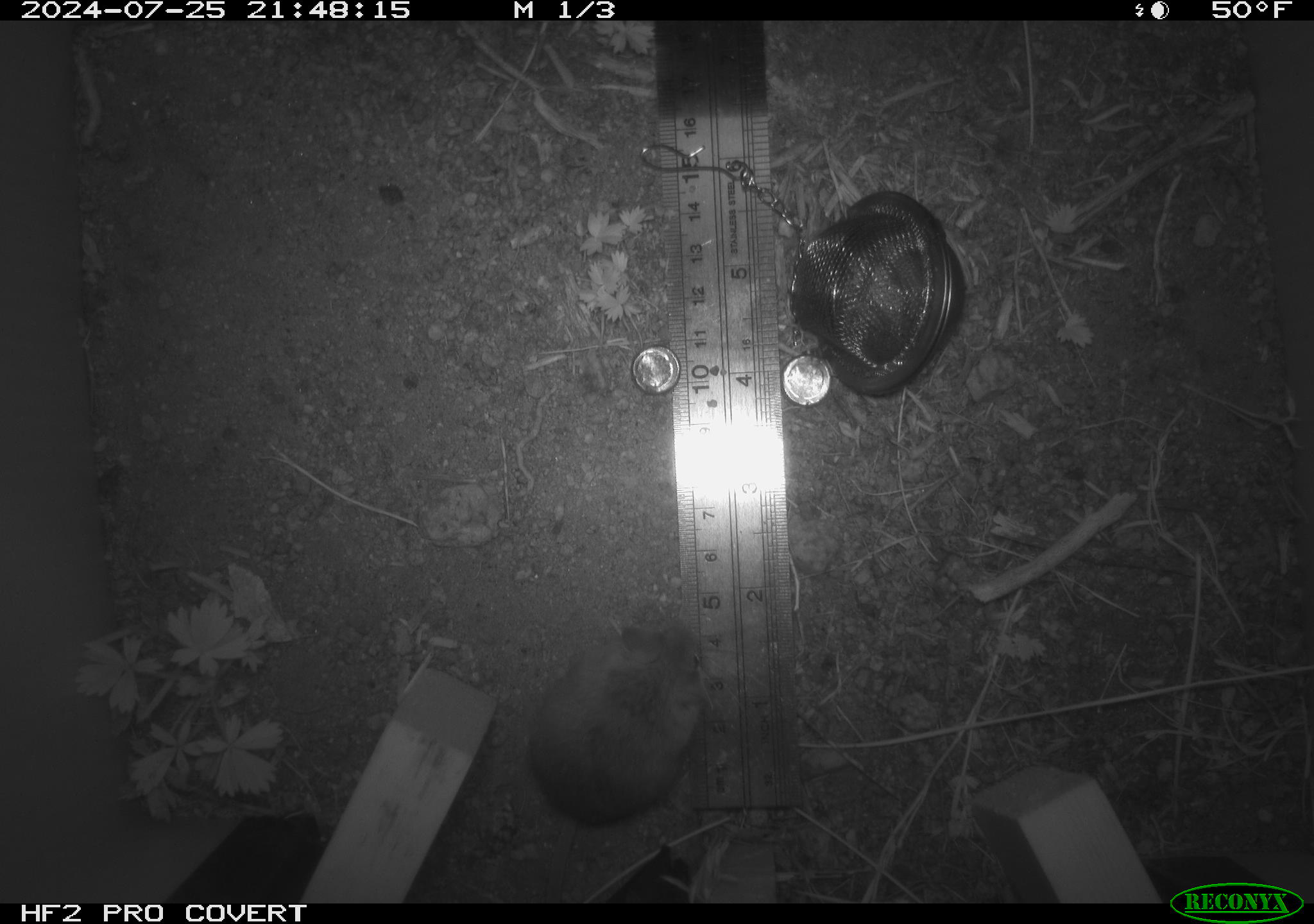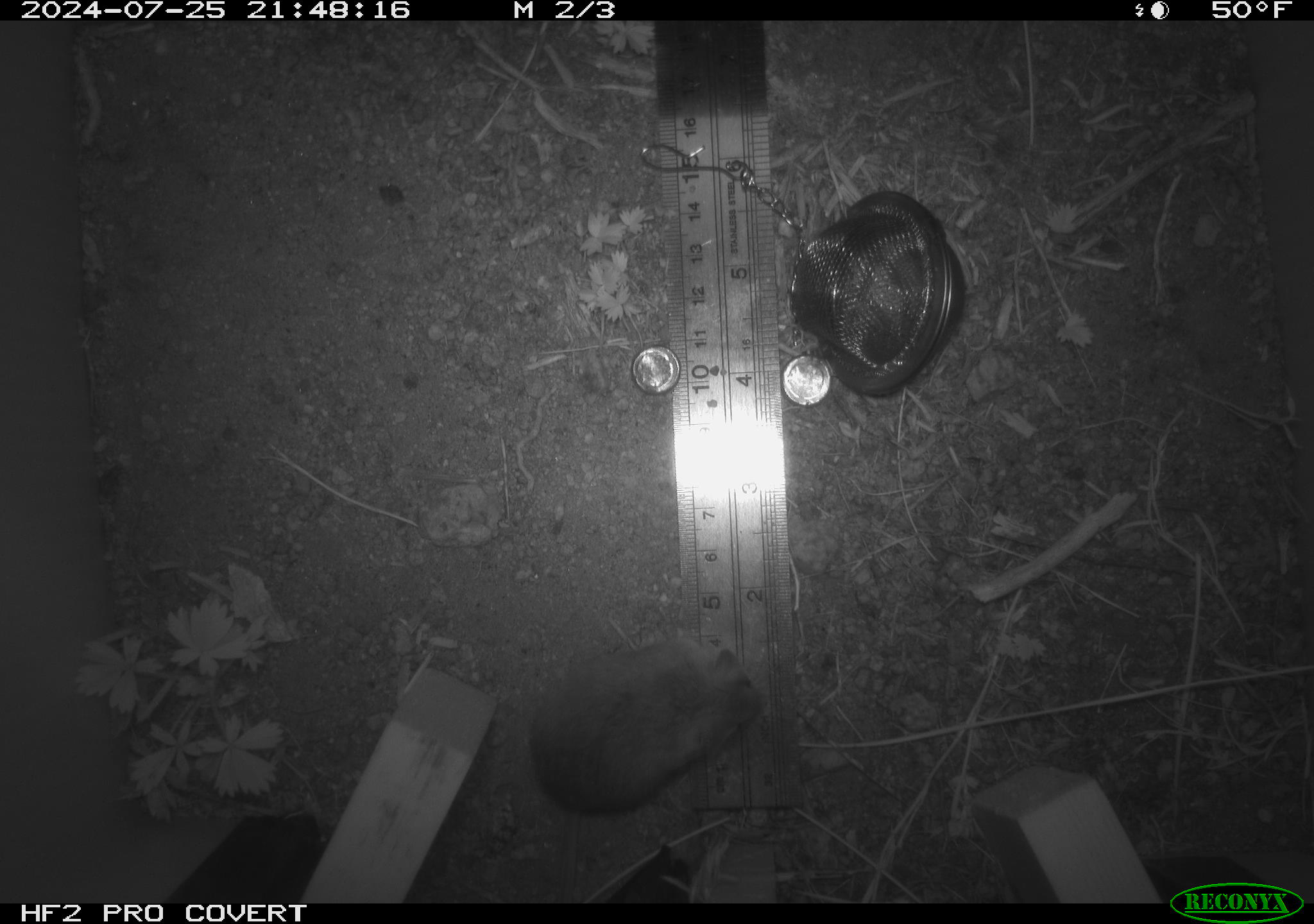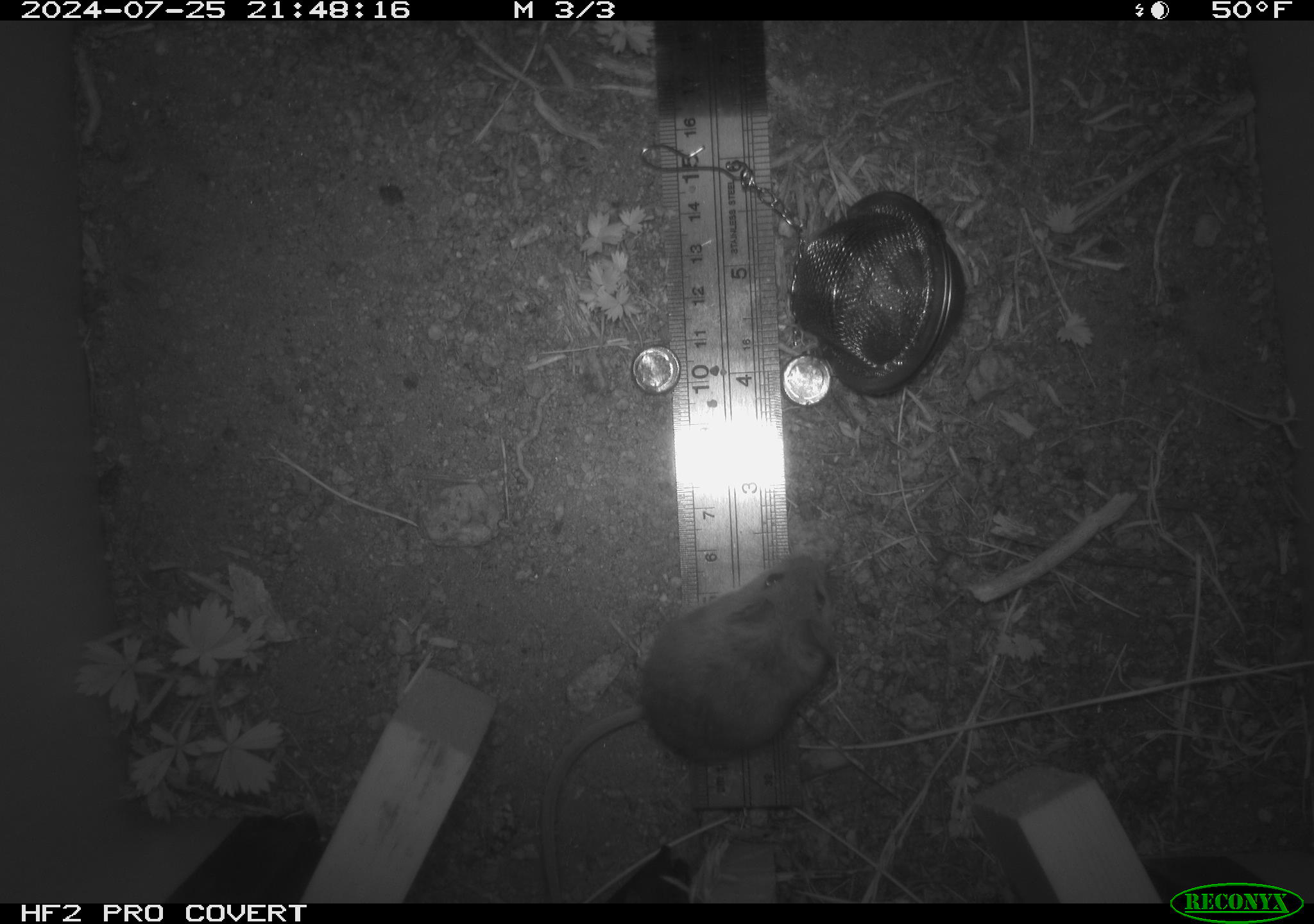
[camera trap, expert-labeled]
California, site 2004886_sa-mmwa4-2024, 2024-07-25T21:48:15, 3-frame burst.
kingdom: Animalia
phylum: Chordata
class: Mammalia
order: Rodentia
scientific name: Rodentia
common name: mouse species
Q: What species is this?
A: Mouse species (Rodentia).